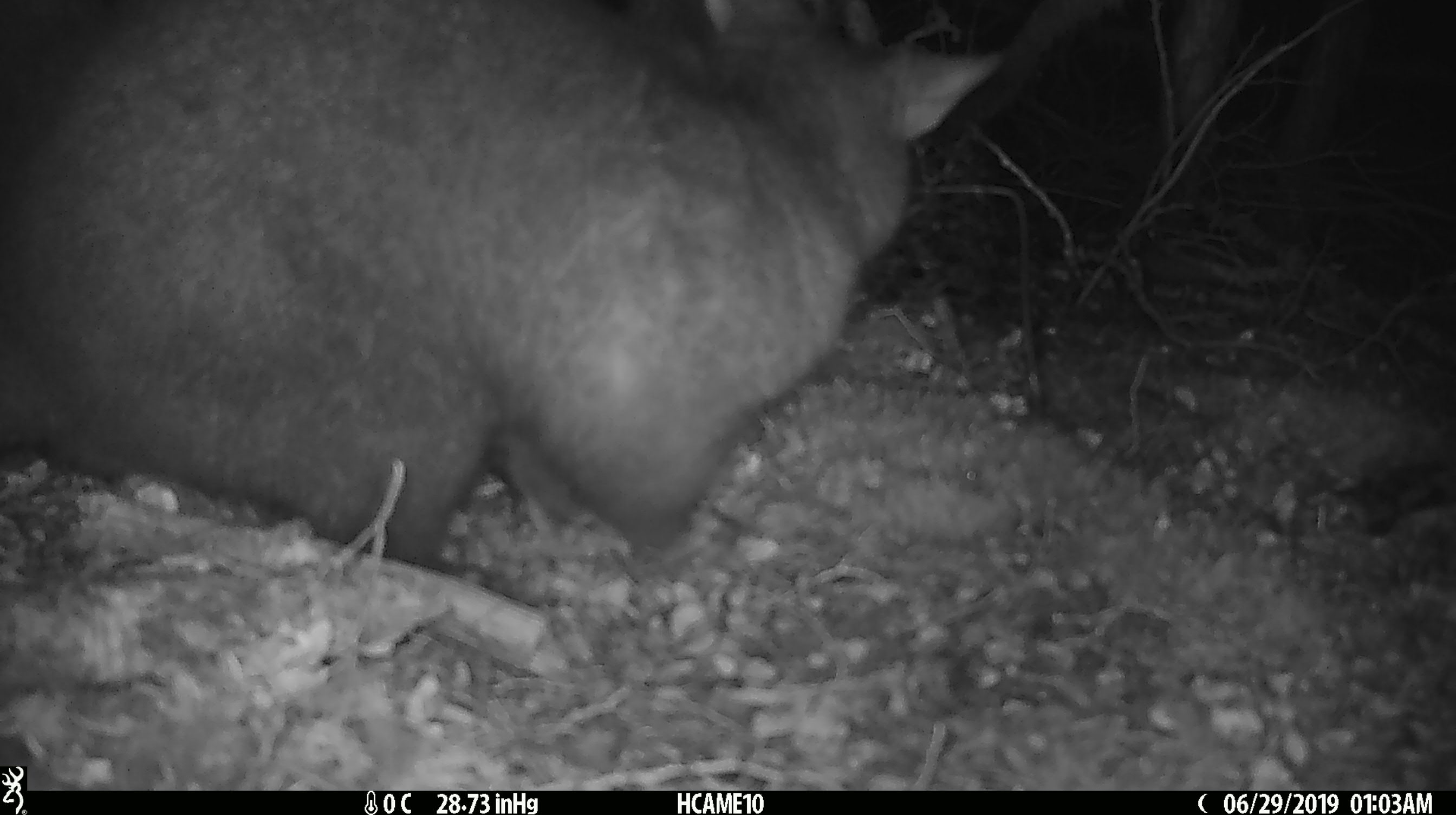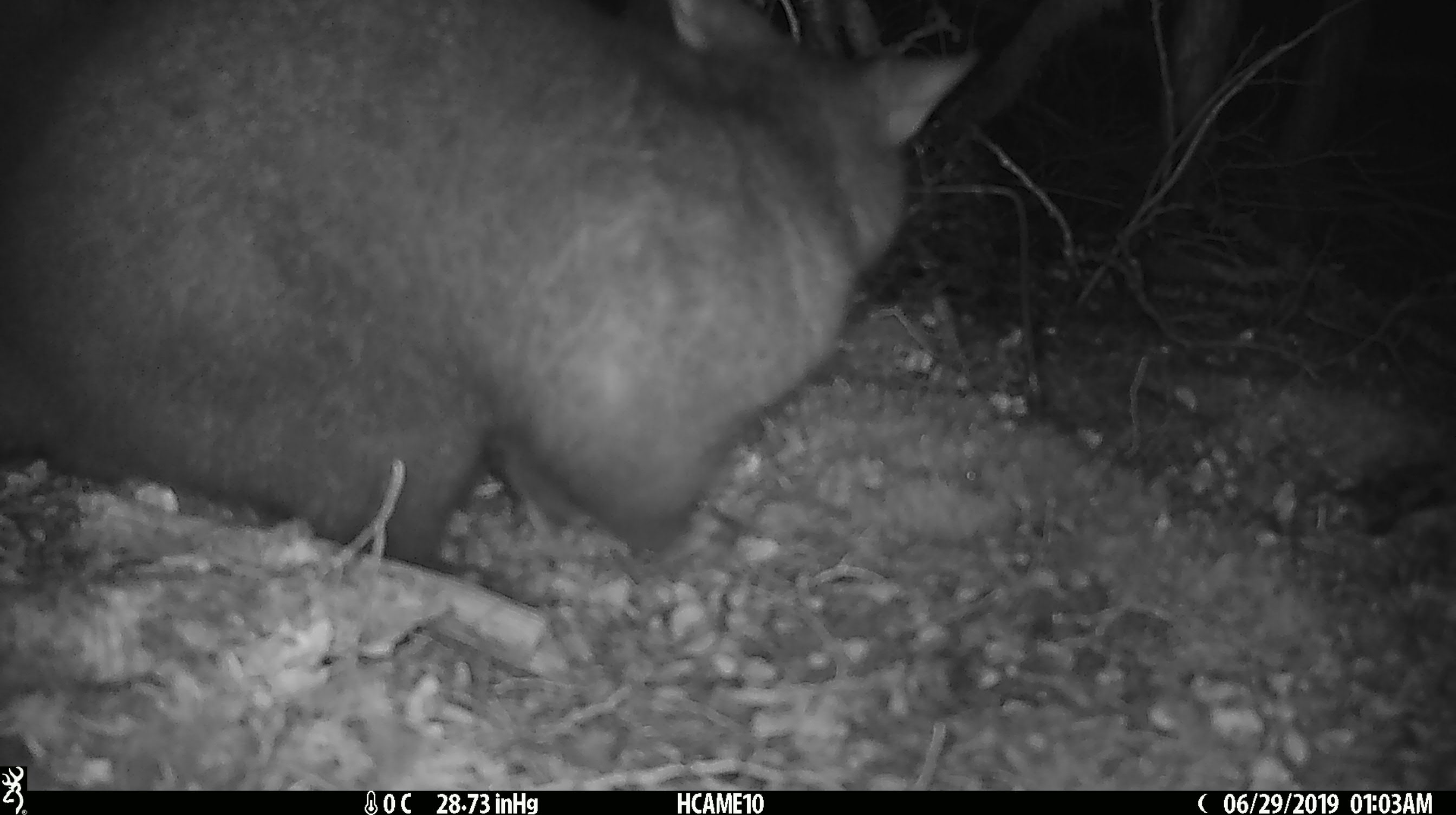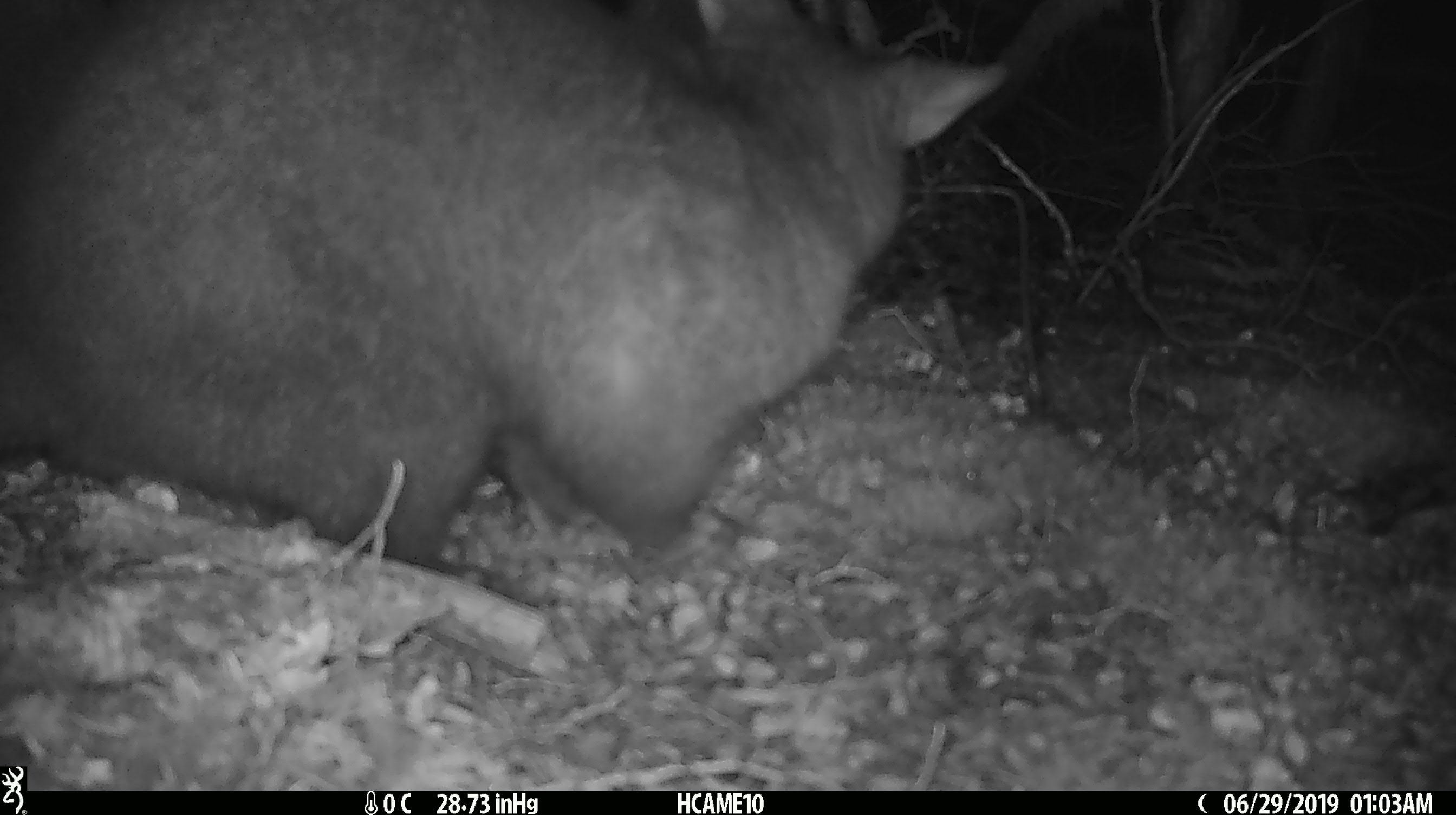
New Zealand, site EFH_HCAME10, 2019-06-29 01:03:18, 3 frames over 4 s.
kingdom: Animalia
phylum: Chordata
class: Mammalia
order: Diprotodontia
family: Phalangeridae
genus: Trichosurus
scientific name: Trichosurus vulpecula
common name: common brushtail possum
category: possum